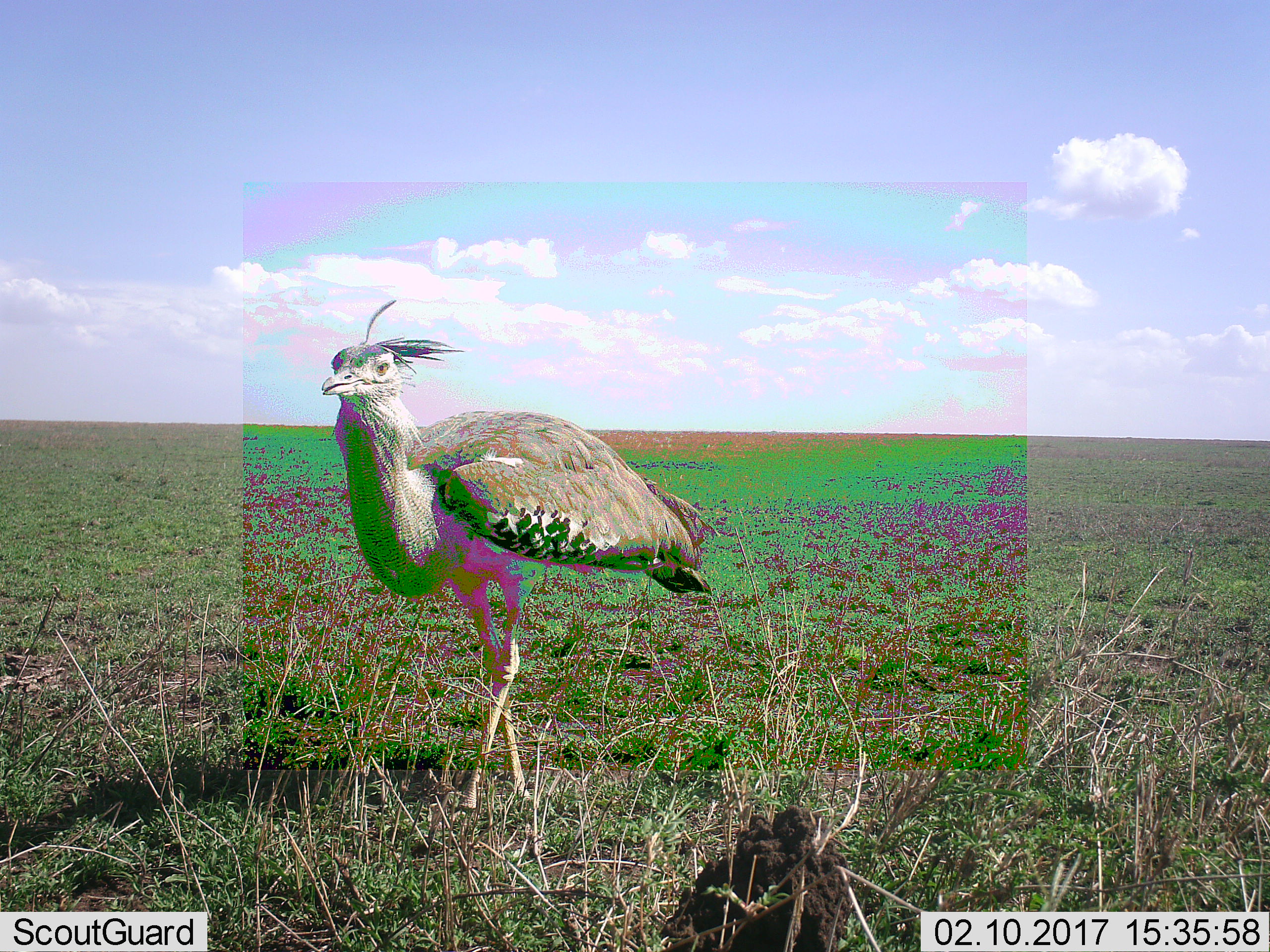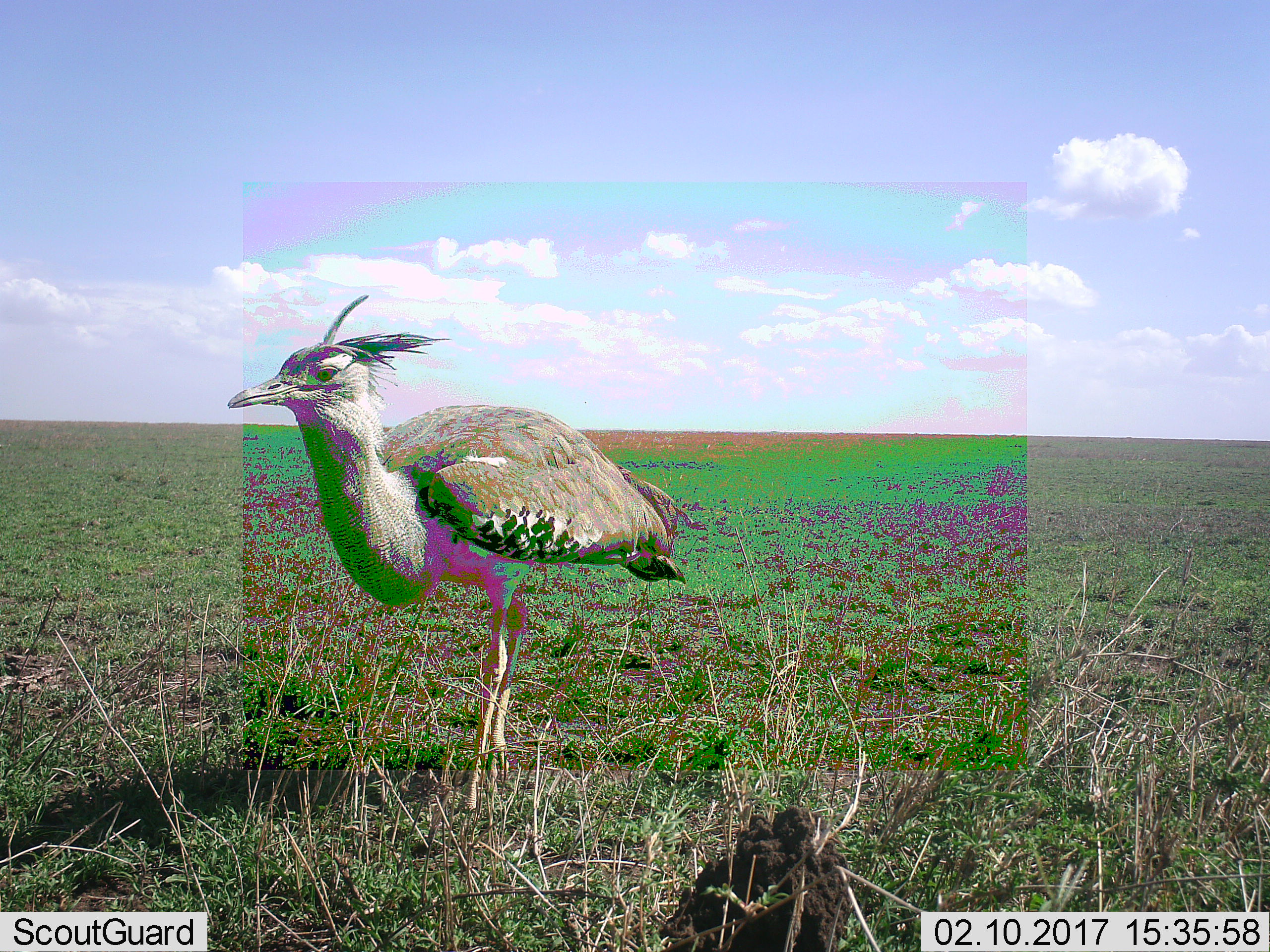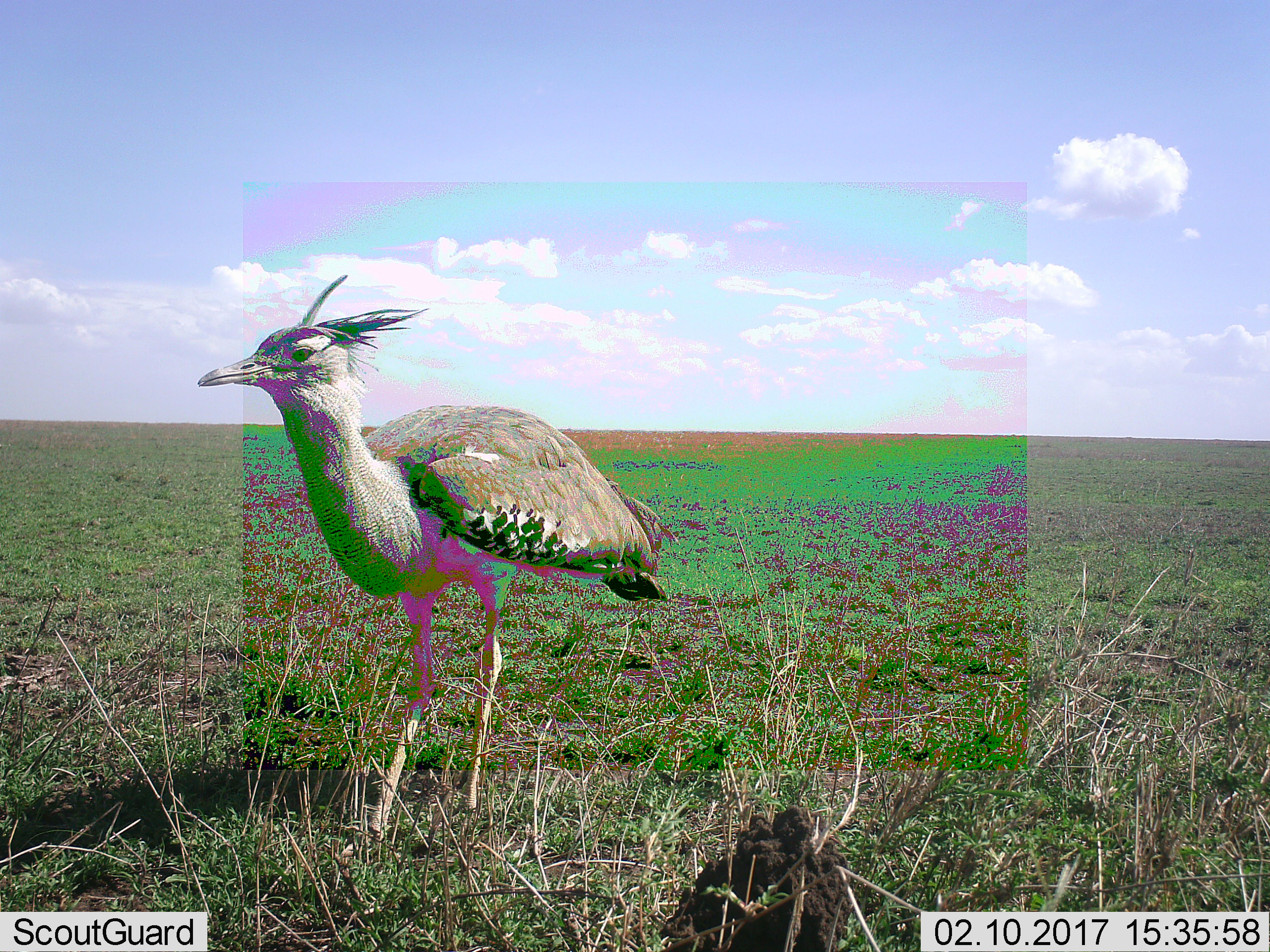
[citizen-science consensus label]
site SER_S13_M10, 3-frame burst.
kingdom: Animalia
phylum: Chordata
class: Aves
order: Otidiformes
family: Otididae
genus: Ardeotis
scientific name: Ardeotis kori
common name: kori bustard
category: bustardkori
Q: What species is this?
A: Bustardkori (kori bustard) (Ardeotis kori).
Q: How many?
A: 1.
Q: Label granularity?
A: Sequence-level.